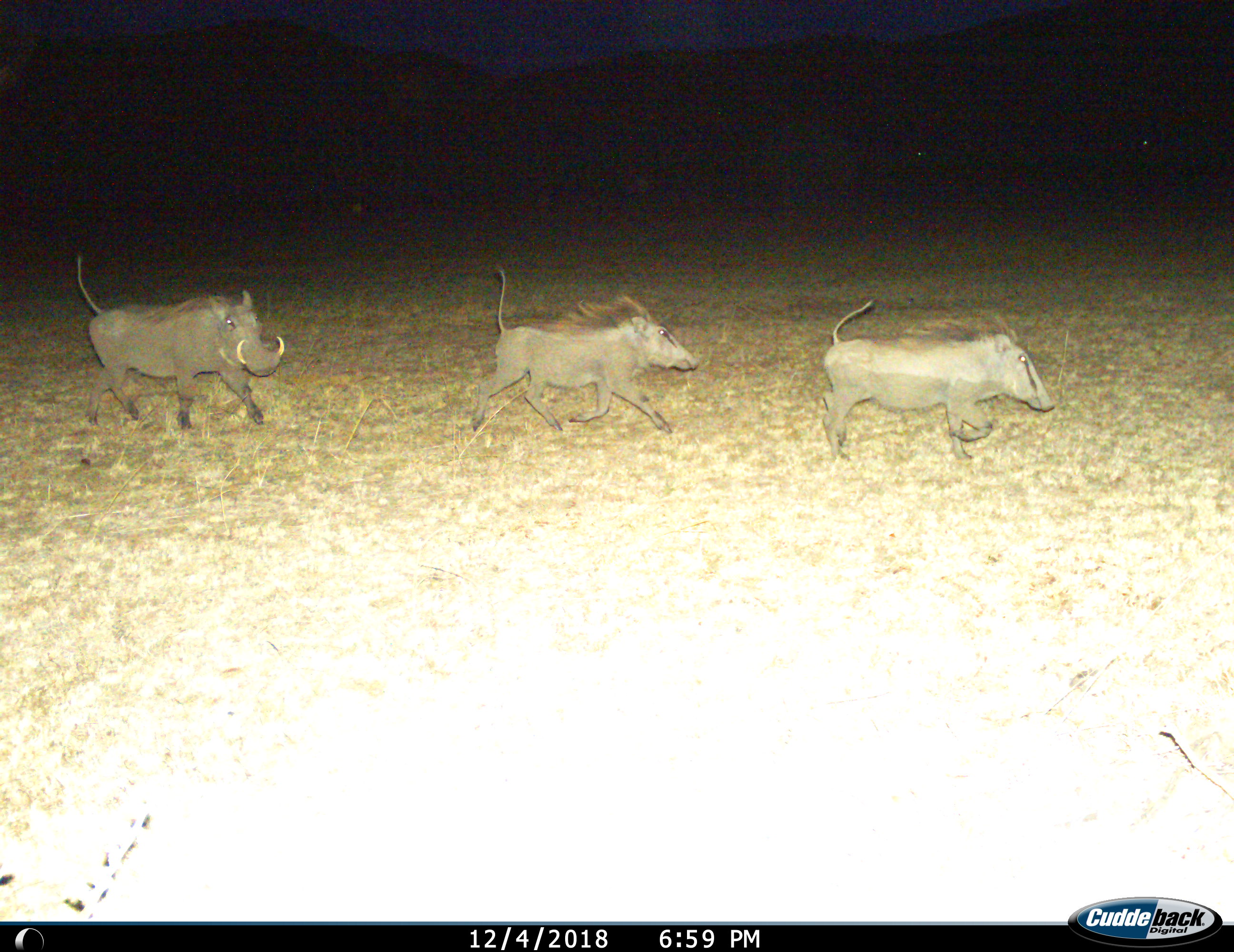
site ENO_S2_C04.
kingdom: Animalia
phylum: Chordata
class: Mammalia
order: Artiodactyla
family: Suidae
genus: Phacochoerus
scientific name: Phacochoerus africanus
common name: warthog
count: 3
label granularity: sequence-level